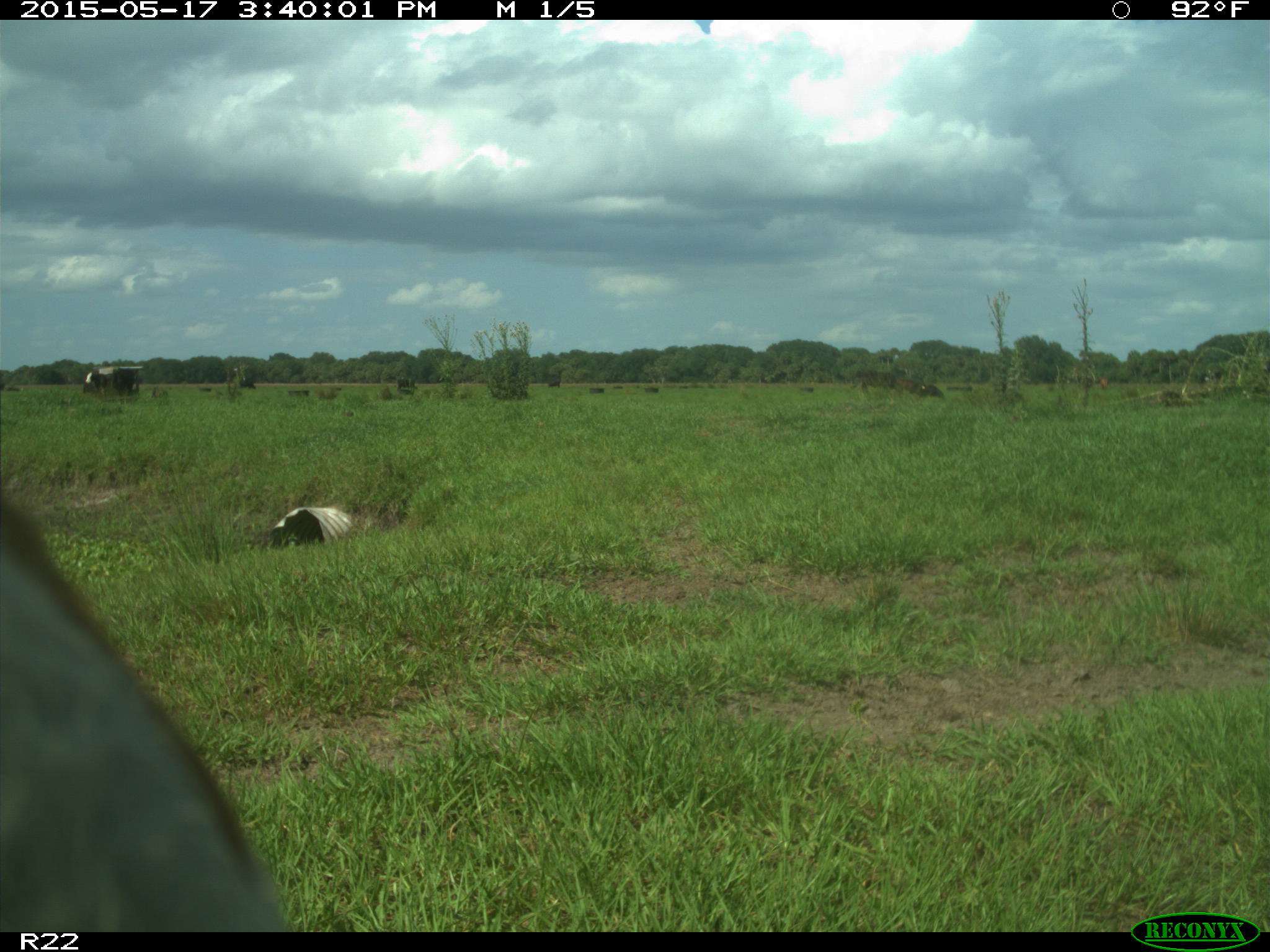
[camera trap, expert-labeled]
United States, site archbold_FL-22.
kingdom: Animalia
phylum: Chordata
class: Mammalia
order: Artiodactyla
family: Bovidae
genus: Bos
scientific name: Bos taurus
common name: domestic cow